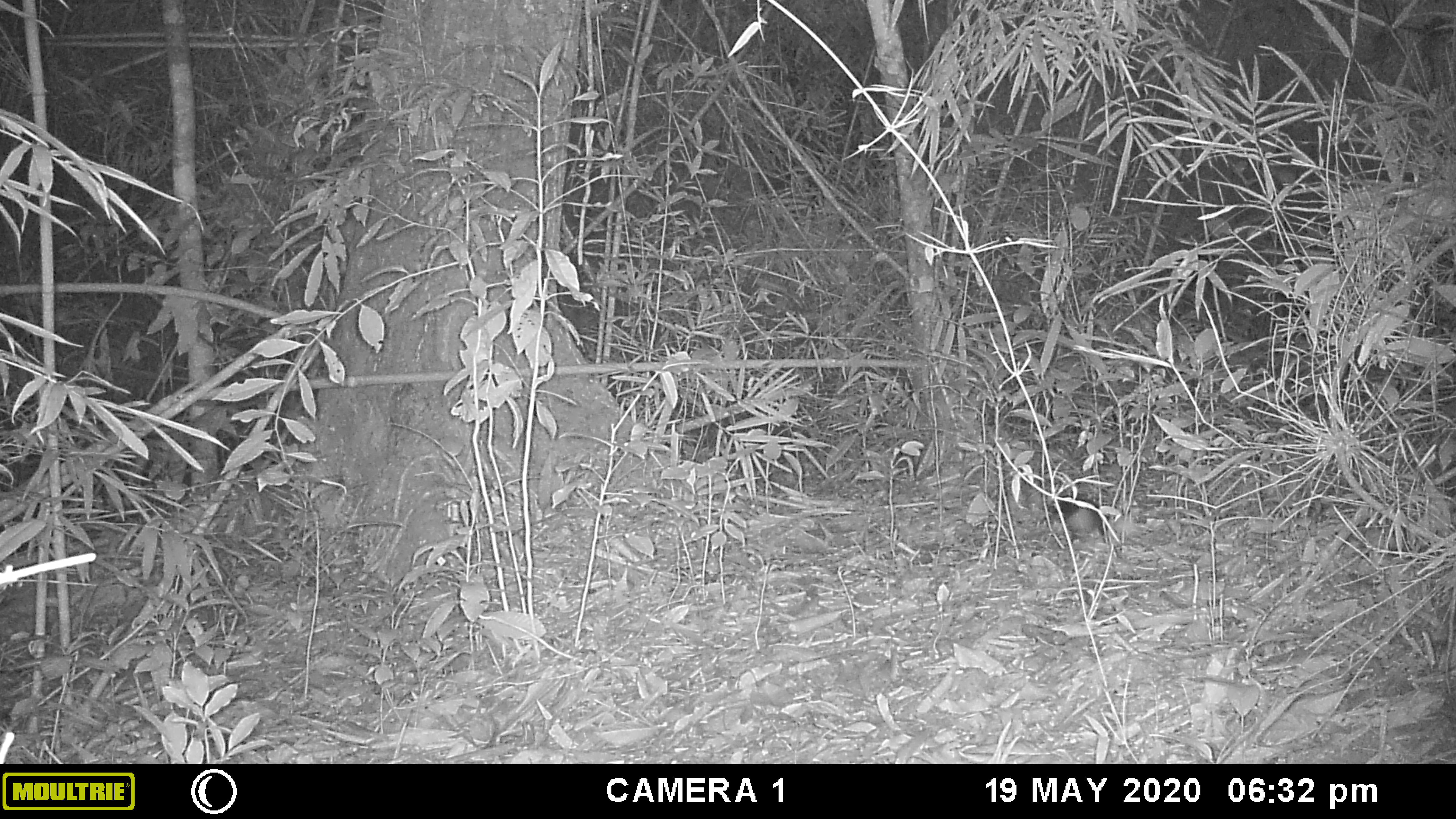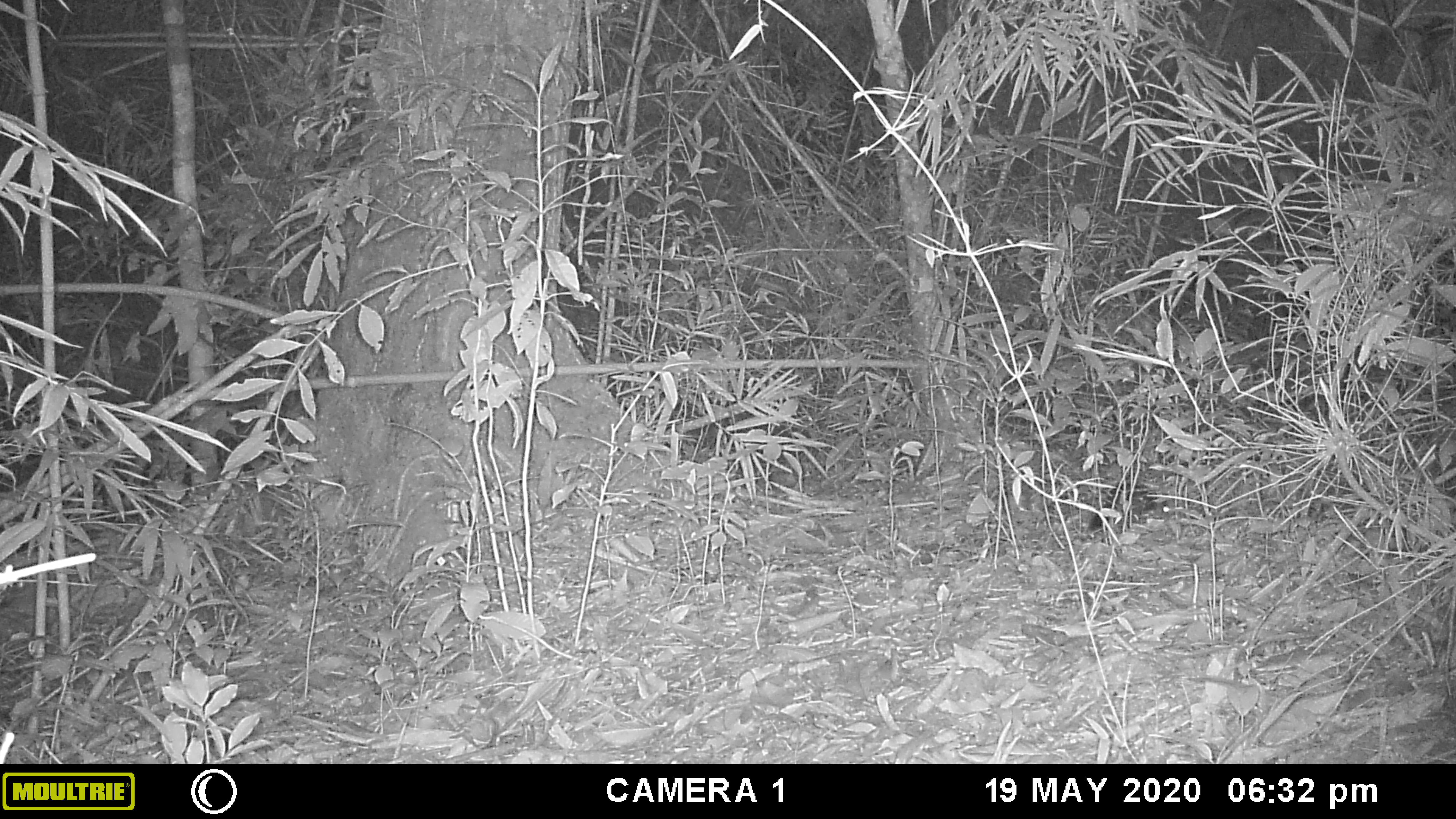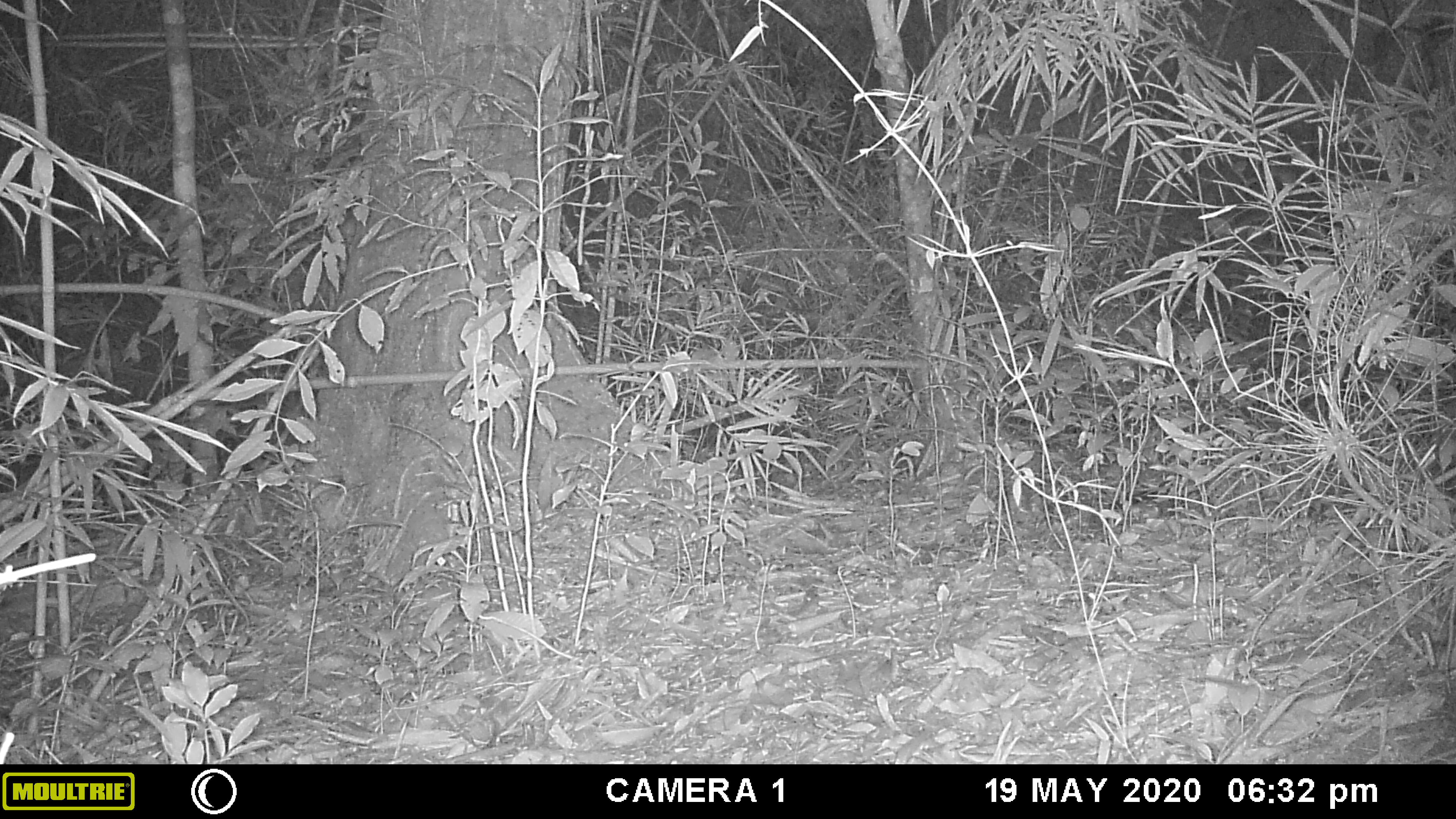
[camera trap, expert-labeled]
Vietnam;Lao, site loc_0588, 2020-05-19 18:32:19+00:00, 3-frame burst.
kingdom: Animalia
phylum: Chordata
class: Mammalia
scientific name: Mammalia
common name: mammal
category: unidentified small mammal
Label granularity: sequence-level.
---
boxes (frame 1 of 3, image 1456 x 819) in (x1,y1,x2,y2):
unidentified small mammal: (1046,489,1109,543)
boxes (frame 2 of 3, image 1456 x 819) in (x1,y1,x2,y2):
unidentified small mammal: (1085,479,1172,532)